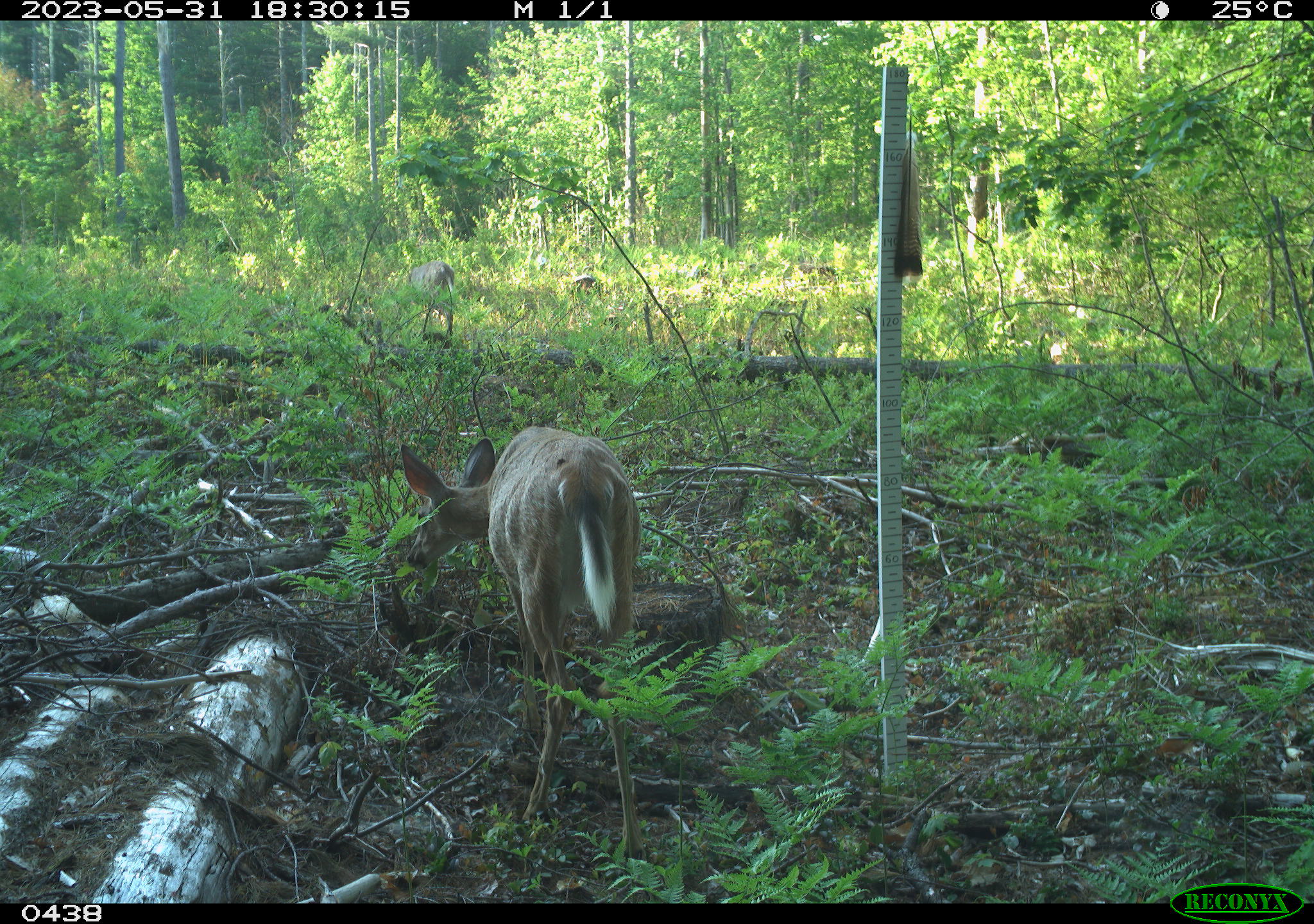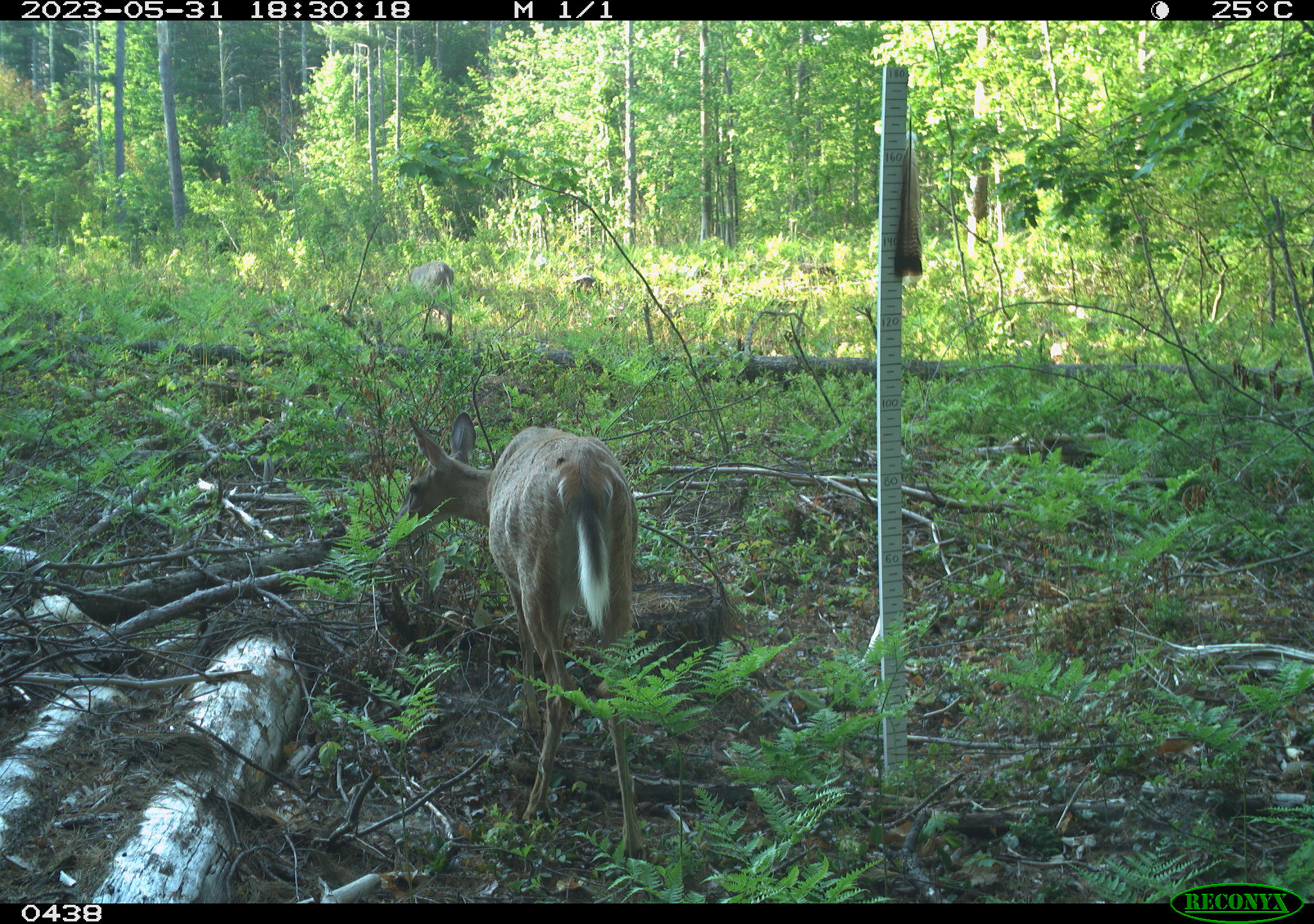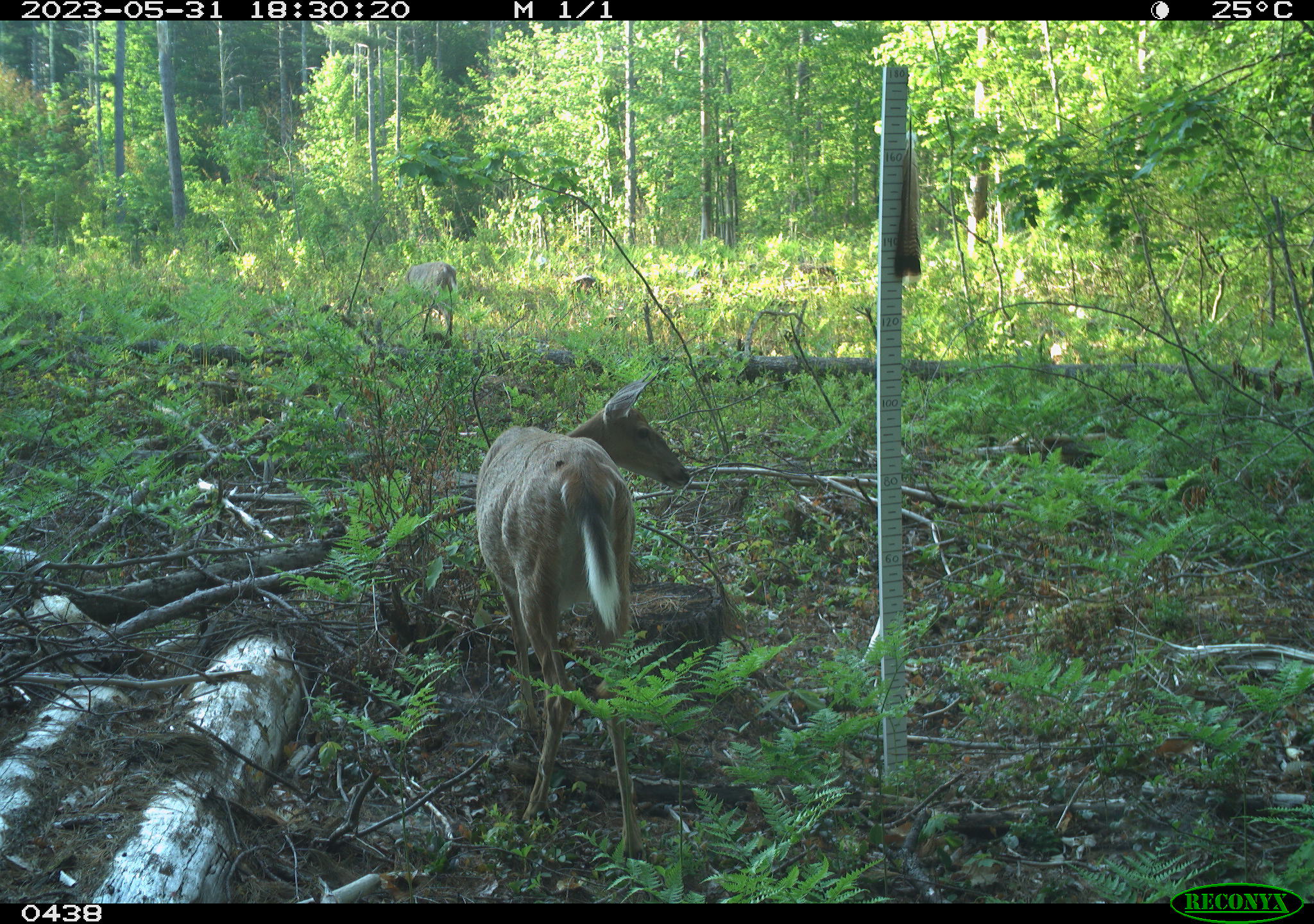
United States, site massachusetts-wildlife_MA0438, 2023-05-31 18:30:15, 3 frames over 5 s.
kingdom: Animalia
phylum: Chordata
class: Mammalia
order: Artiodactyla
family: Cervidae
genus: Odocoileus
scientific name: Odocoileus virginianus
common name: white-tailed deer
White-tailed deer (Odocoileus virginianus).